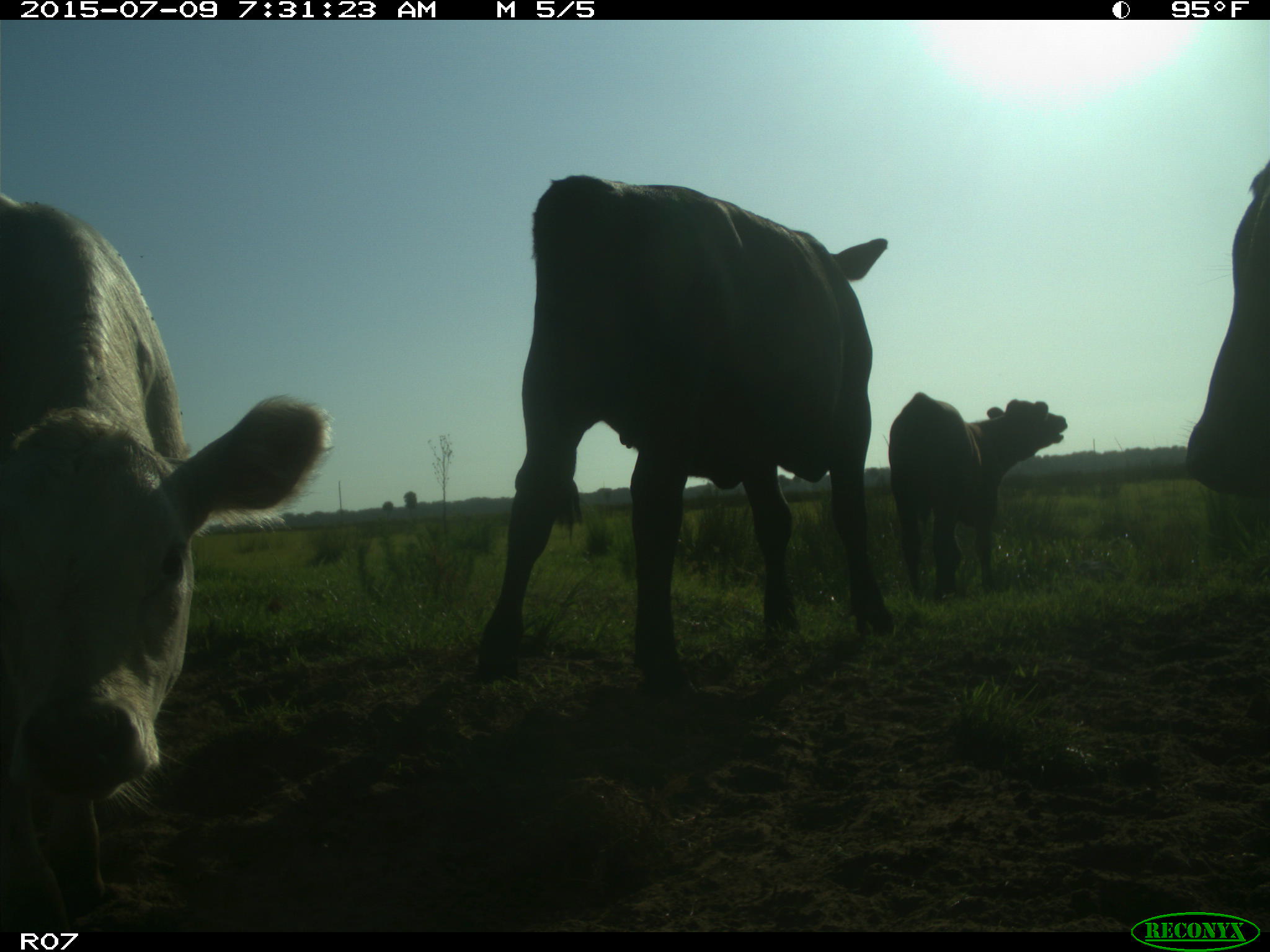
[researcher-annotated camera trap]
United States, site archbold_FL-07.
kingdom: Animalia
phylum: Chordata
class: Mammalia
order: Artiodactyla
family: Bovidae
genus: Bos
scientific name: Bos taurus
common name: domestic cow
Bos taurus (domestic cow).